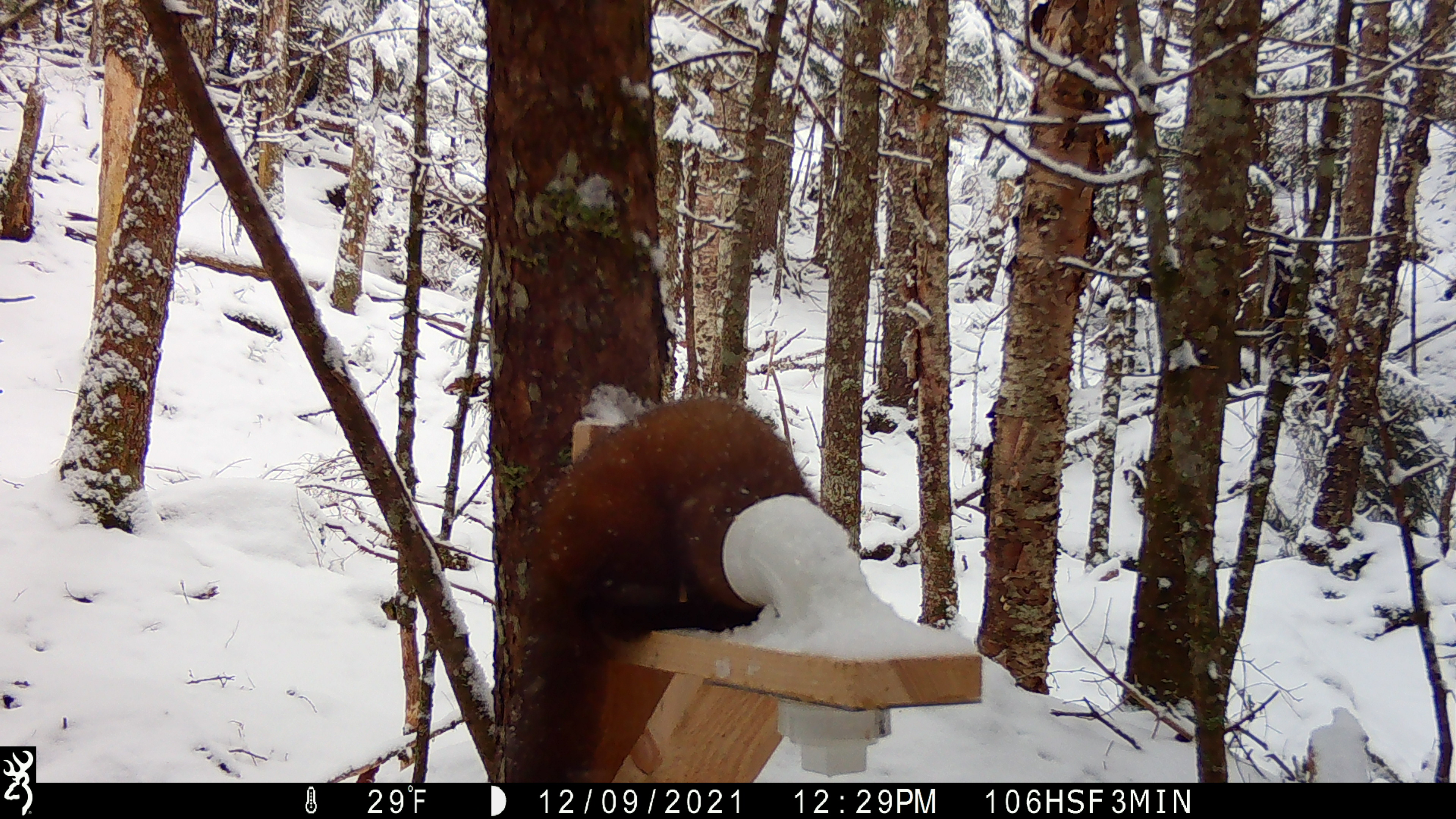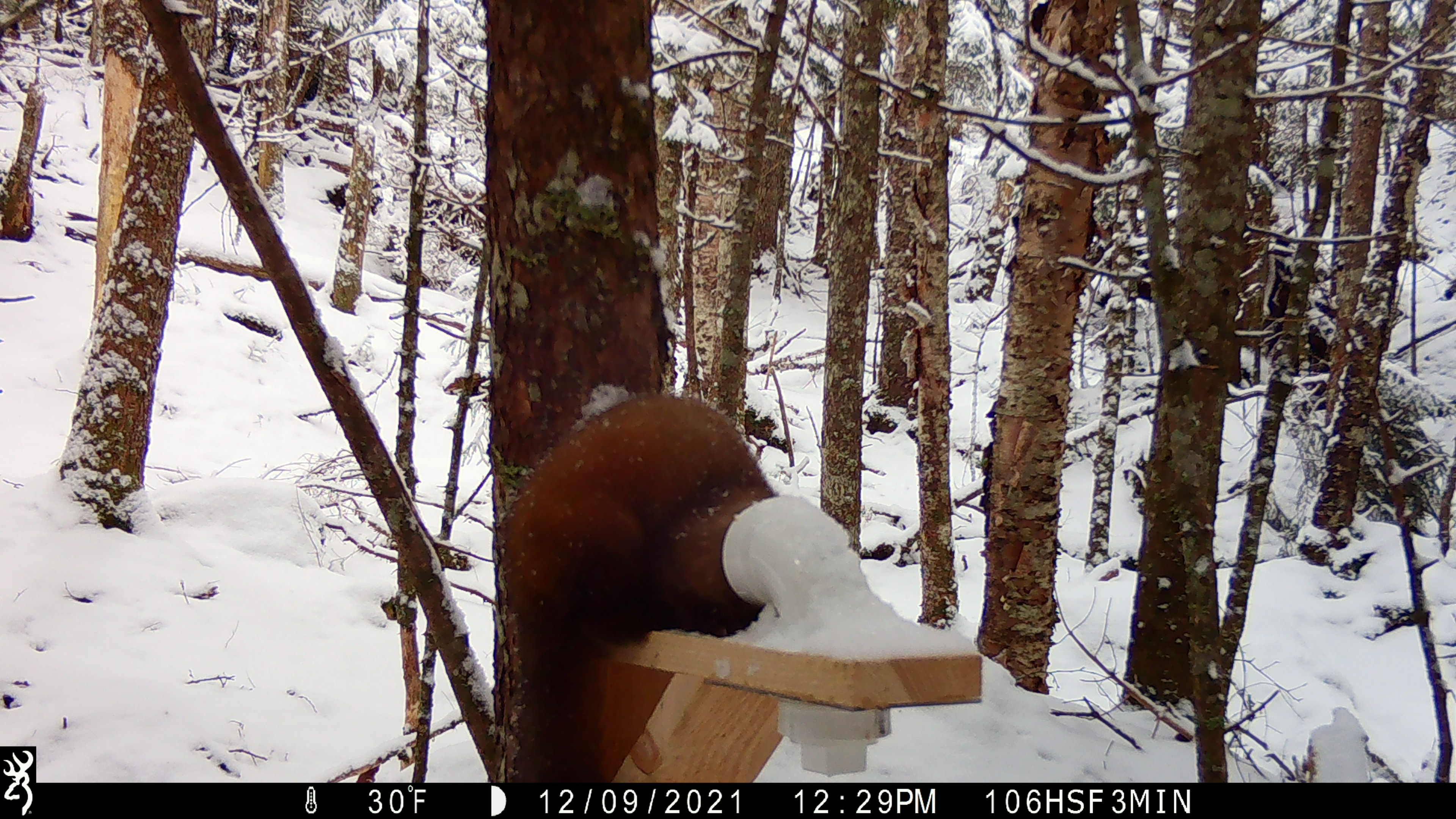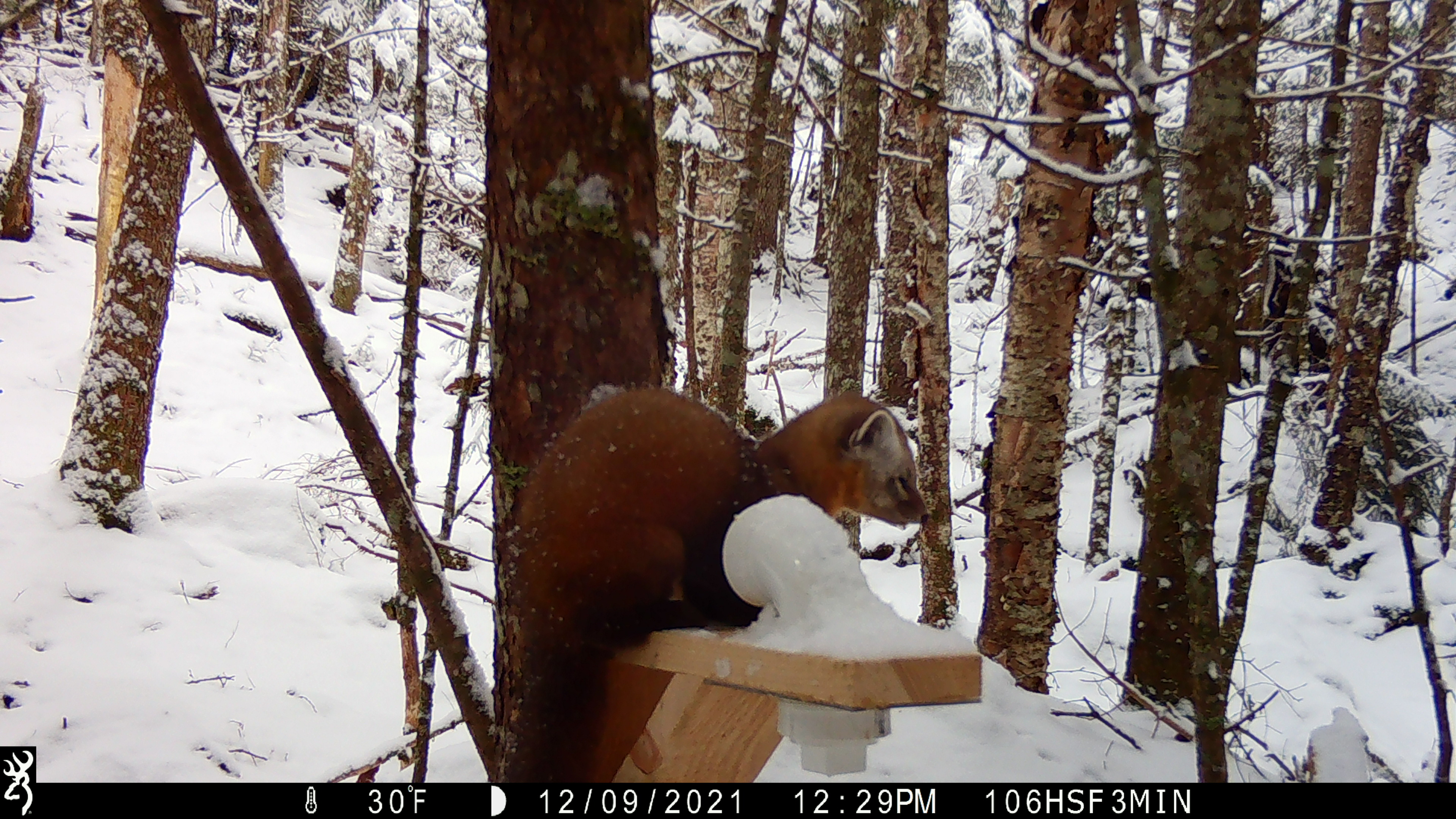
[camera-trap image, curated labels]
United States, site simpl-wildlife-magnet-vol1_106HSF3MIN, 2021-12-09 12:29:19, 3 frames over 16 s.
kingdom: Animalia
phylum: Chordata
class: Mammalia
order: Carnivora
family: Mustelidae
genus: Martes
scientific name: Martes americana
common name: american marten